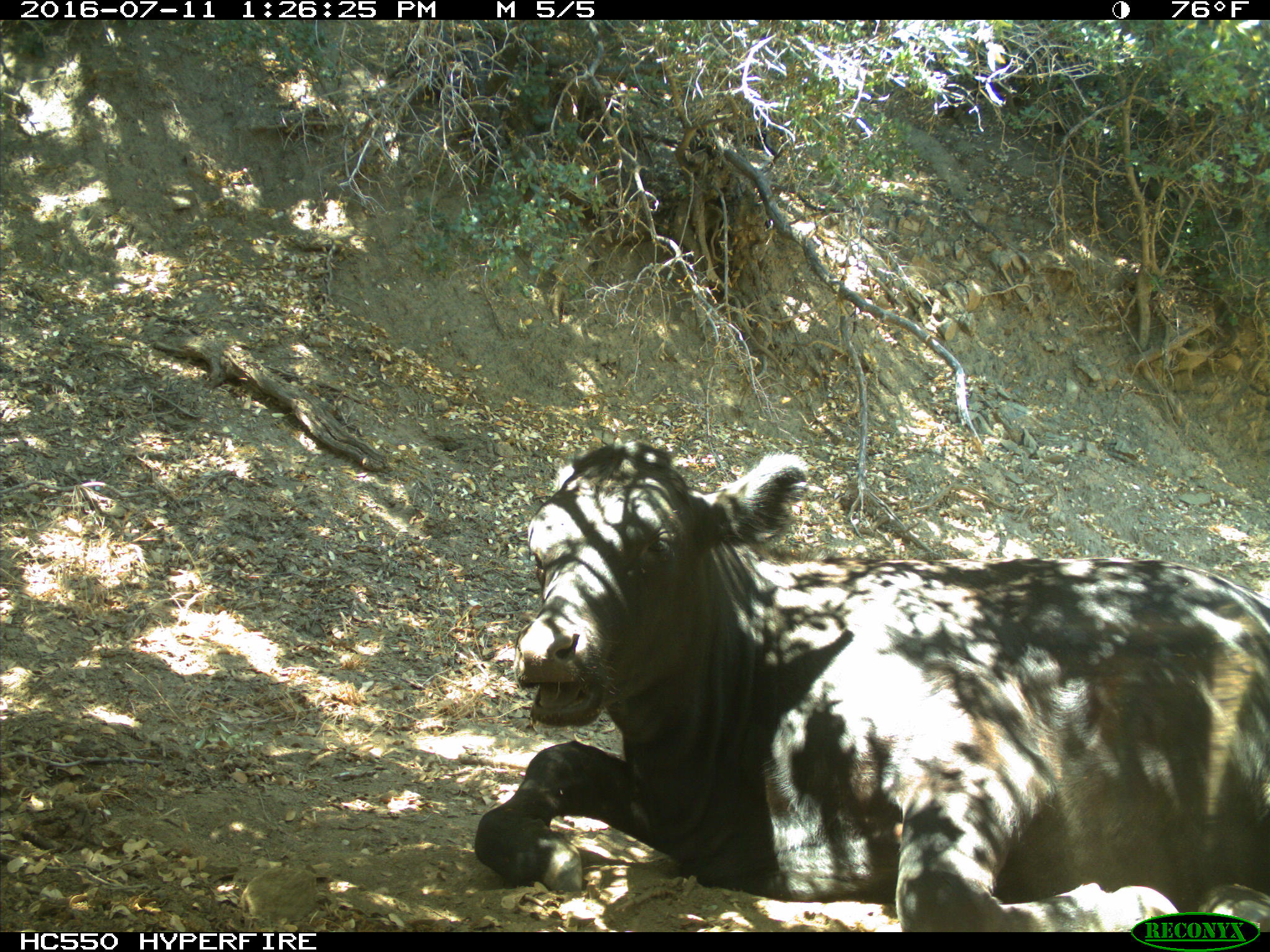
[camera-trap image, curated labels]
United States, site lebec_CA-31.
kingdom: Animalia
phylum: Chordata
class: Mammalia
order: Artiodactyla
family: Bovidae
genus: Bos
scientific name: Bos taurus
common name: domestic cow